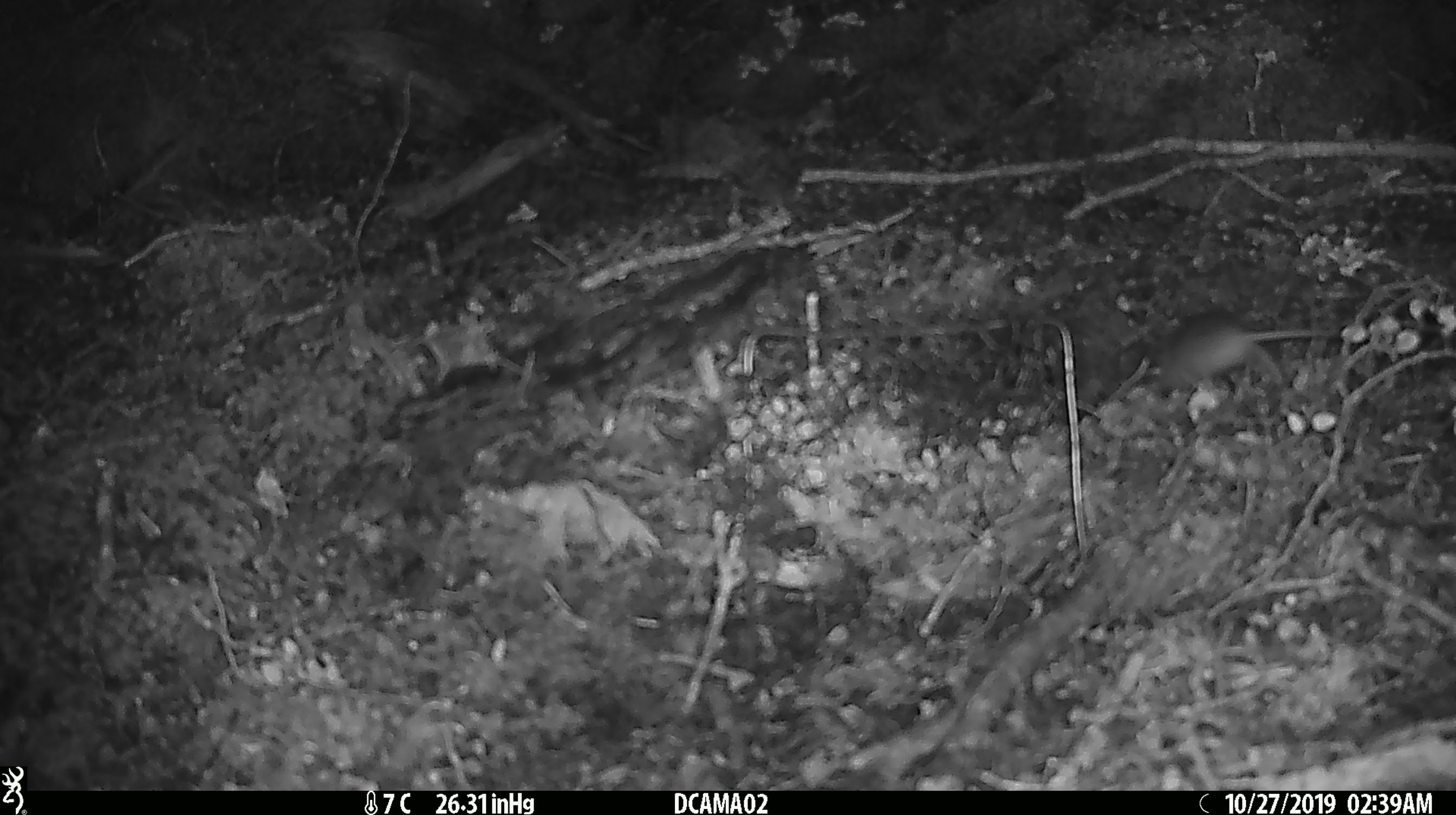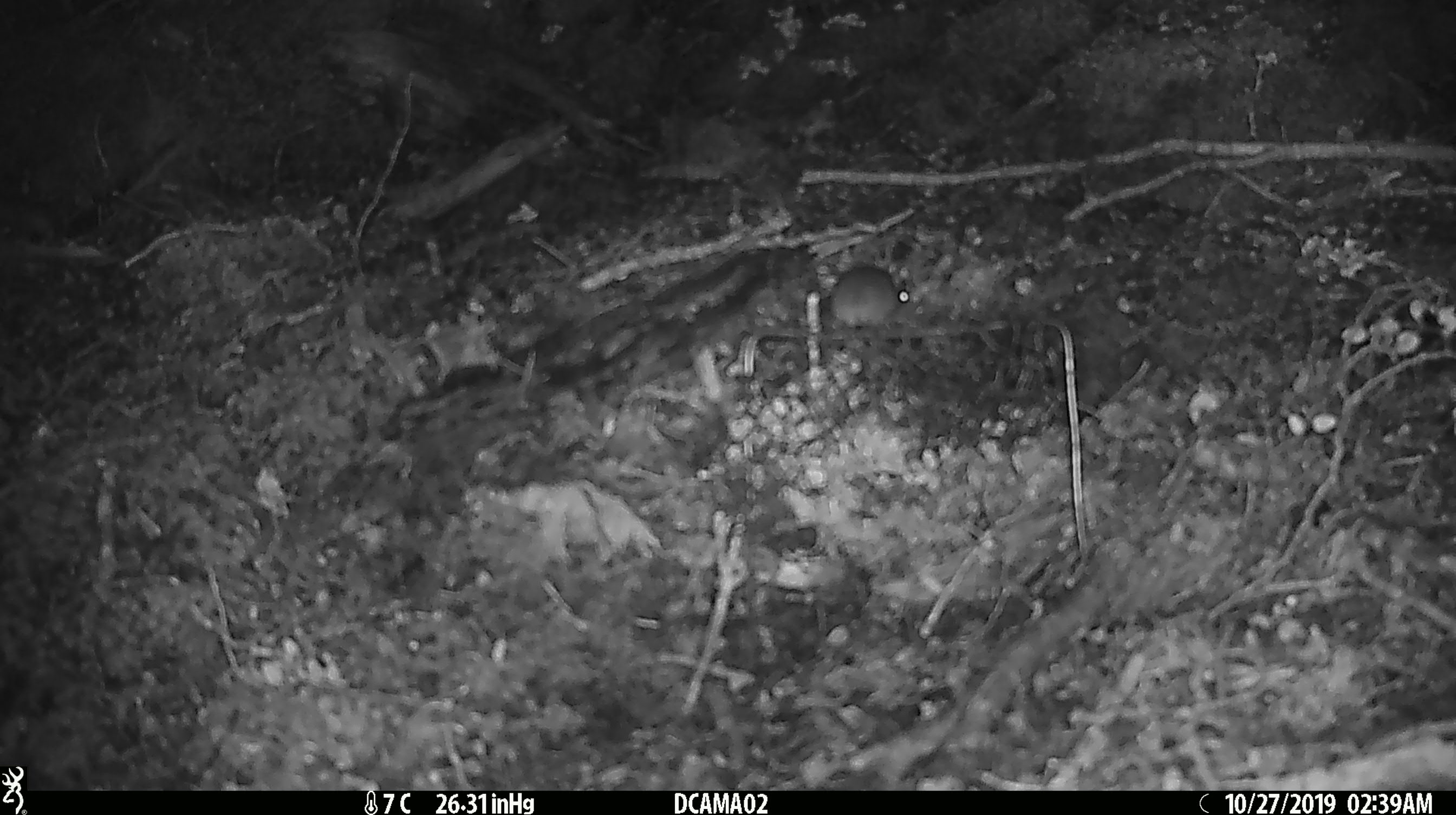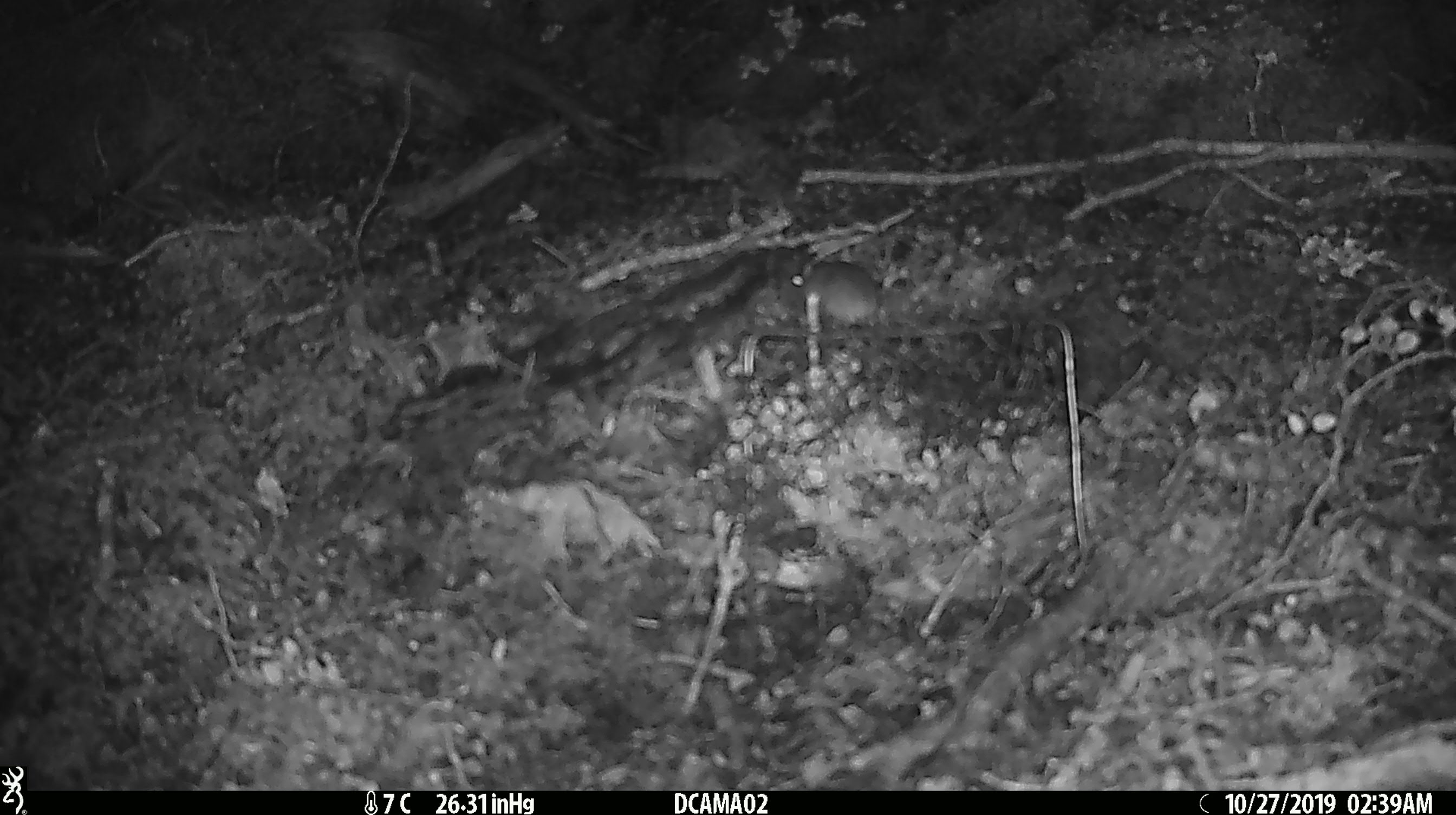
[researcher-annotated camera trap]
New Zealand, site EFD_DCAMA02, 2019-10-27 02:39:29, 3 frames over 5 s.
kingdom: Animalia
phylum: Chordata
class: Mammalia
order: Rodentia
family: Muridae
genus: Mus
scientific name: Mus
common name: mouse